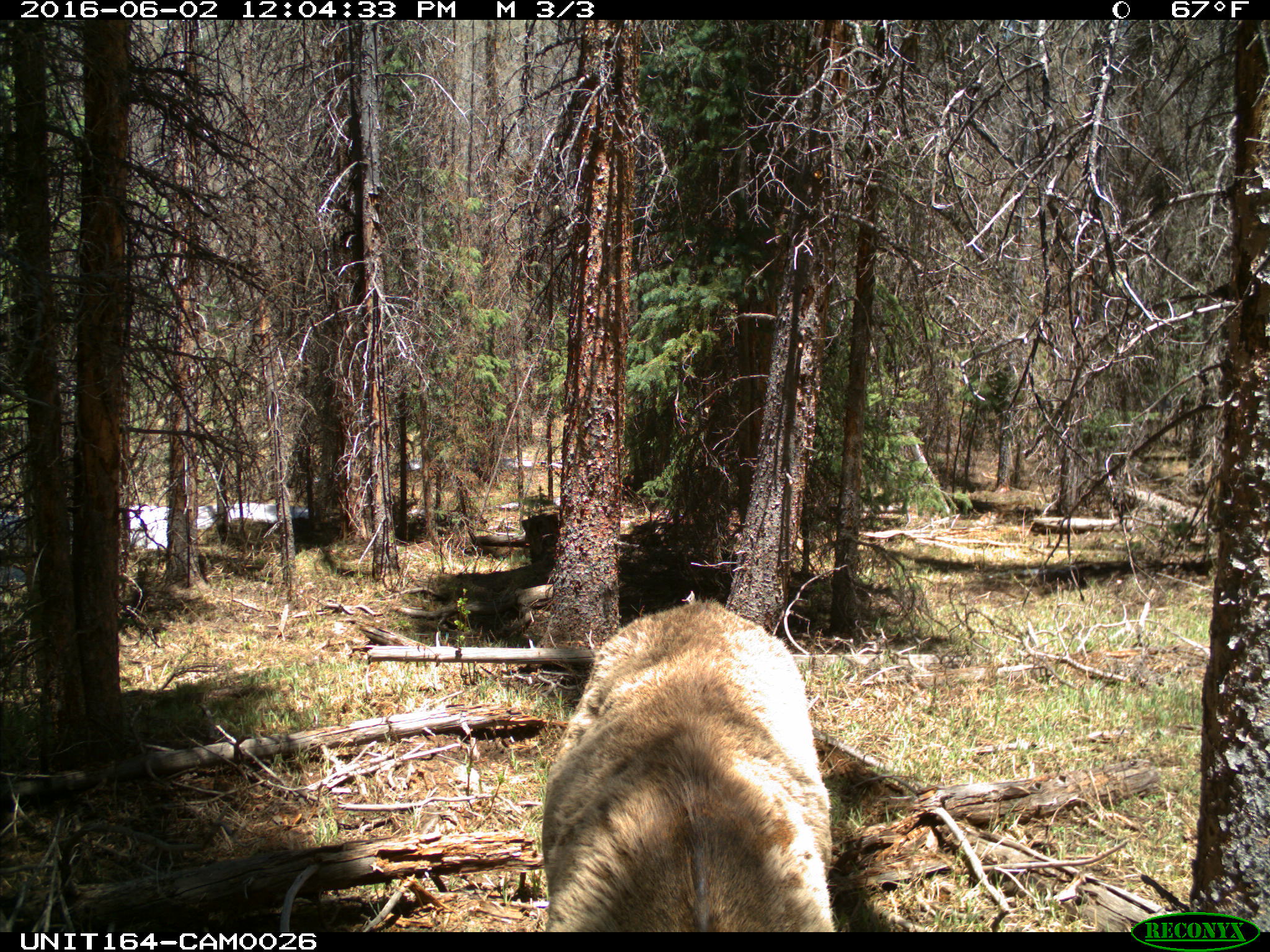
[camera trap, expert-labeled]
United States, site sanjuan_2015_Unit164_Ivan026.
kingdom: Animalia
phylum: Chordata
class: Mammalia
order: Artiodactyla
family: Cervidae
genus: Cervus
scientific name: Cervus elaphus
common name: red deer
Cervus elaphus (red deer).